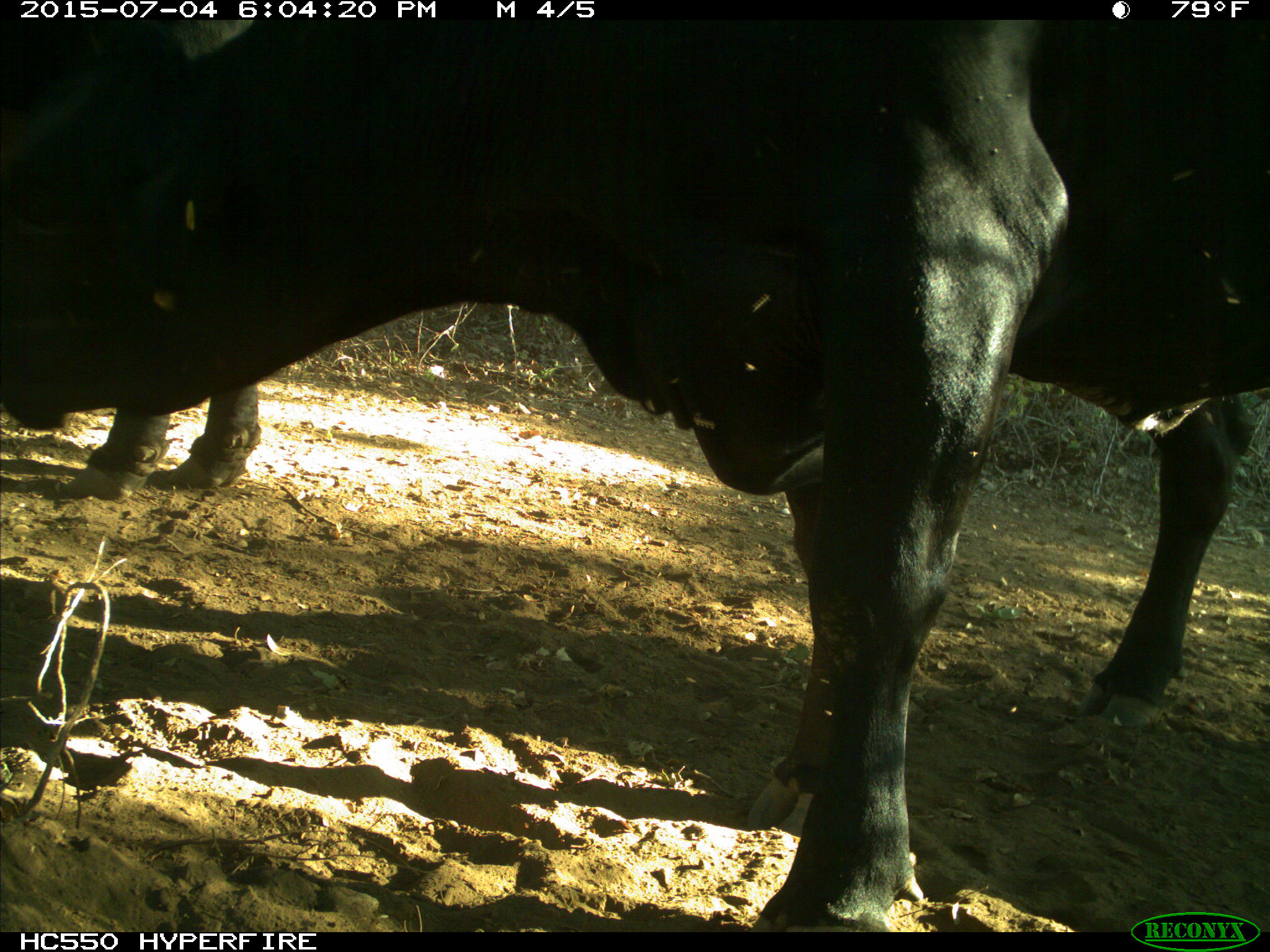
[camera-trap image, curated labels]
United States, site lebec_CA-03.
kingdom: Animalia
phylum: Chordata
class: Mammalia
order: Artiodactyla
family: Bovidae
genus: Bos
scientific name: Bos taurus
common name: domestic cow